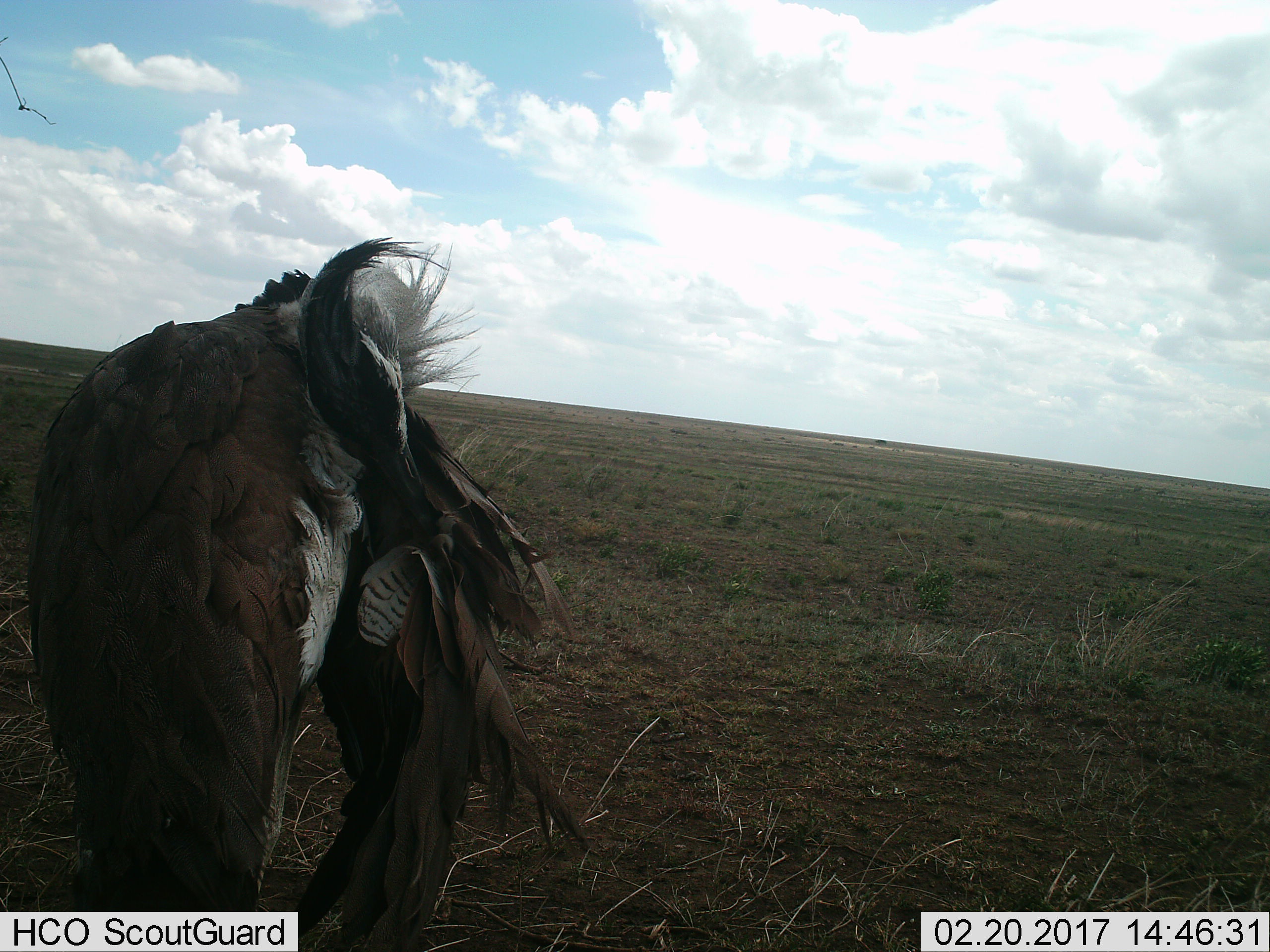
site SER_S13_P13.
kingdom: Animalia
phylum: Chordata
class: Aves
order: Otidiformes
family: Otididae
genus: Ardeotis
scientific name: Ardeotis kori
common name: kori bustard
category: bustardkori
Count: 1.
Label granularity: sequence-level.